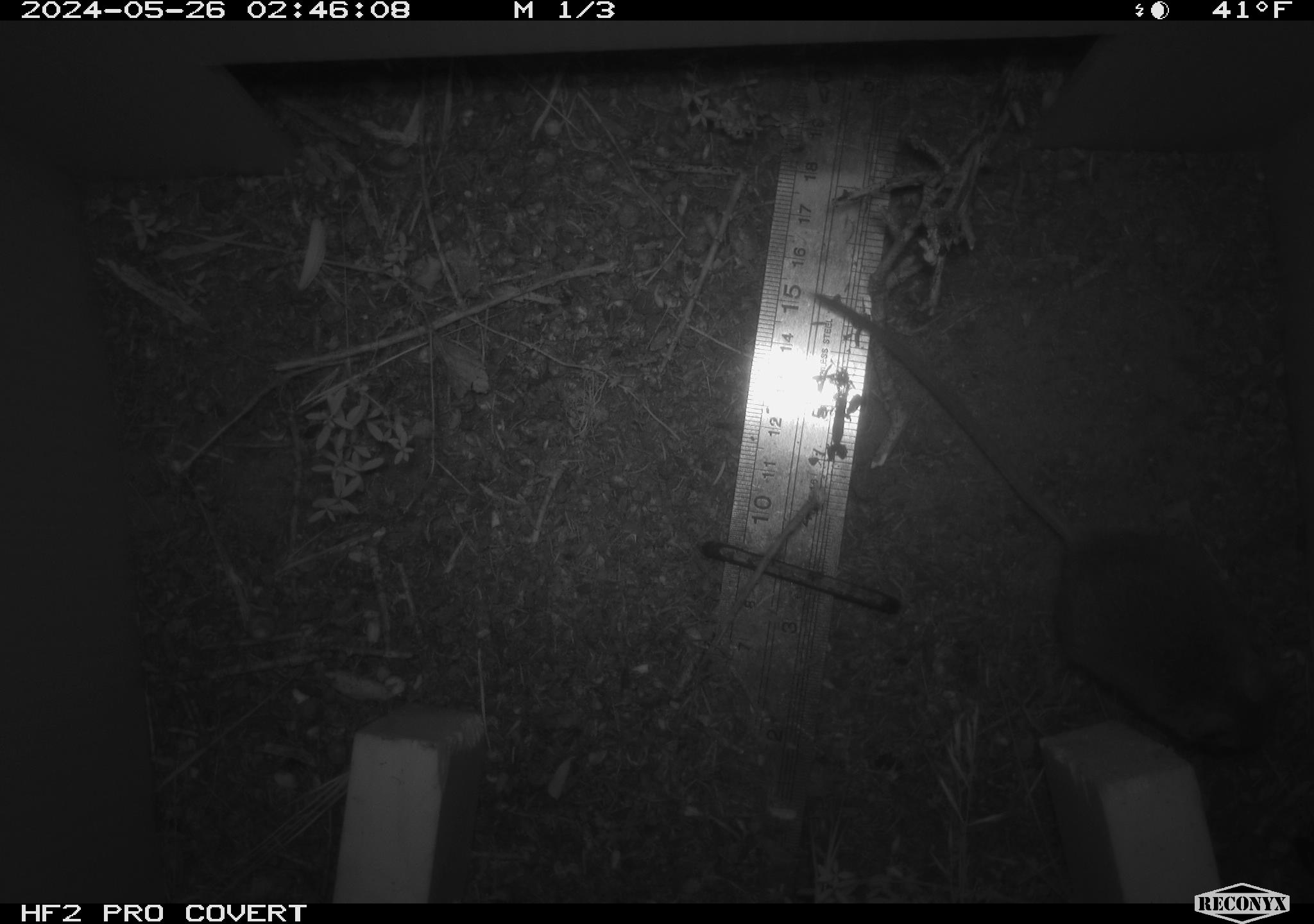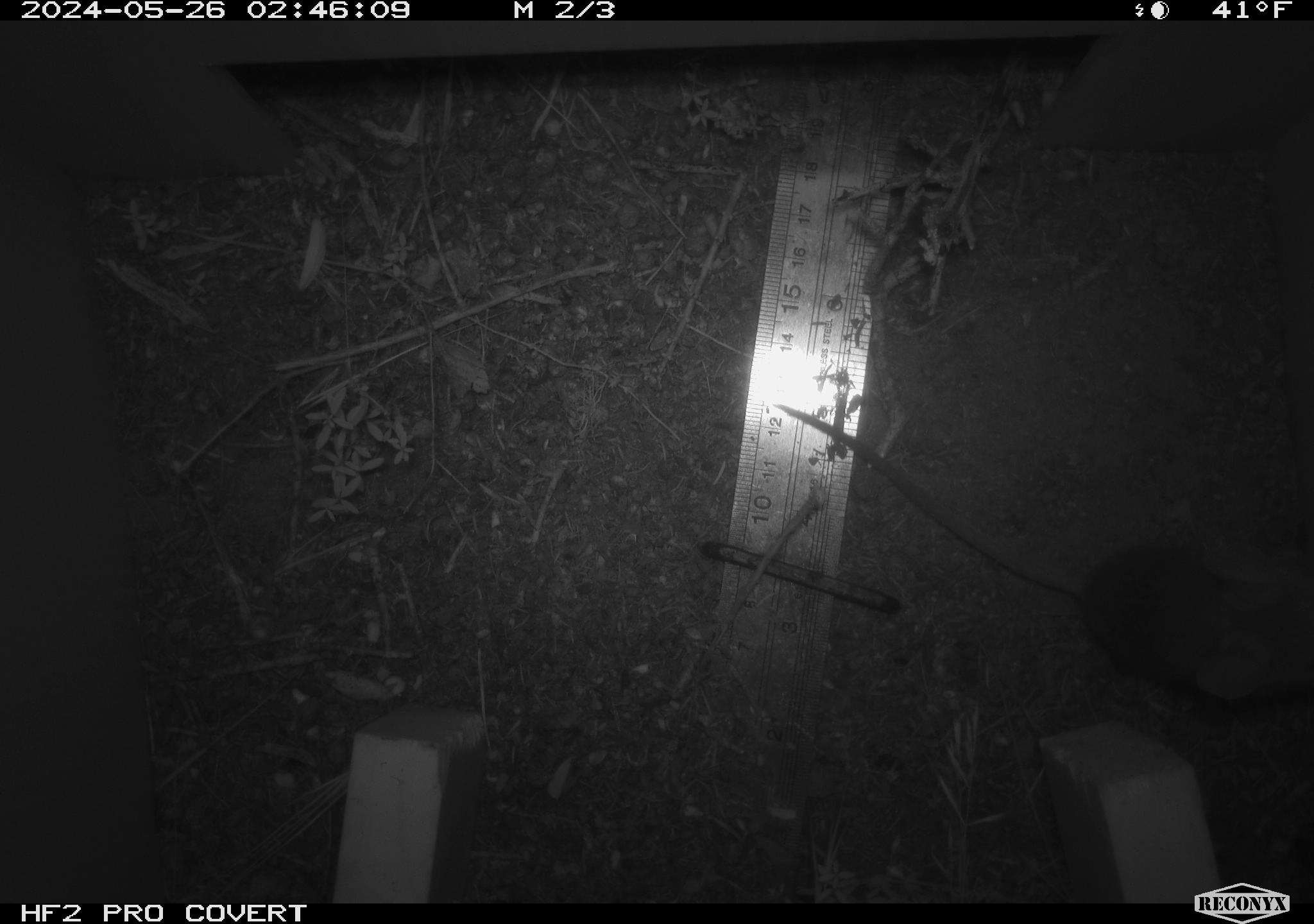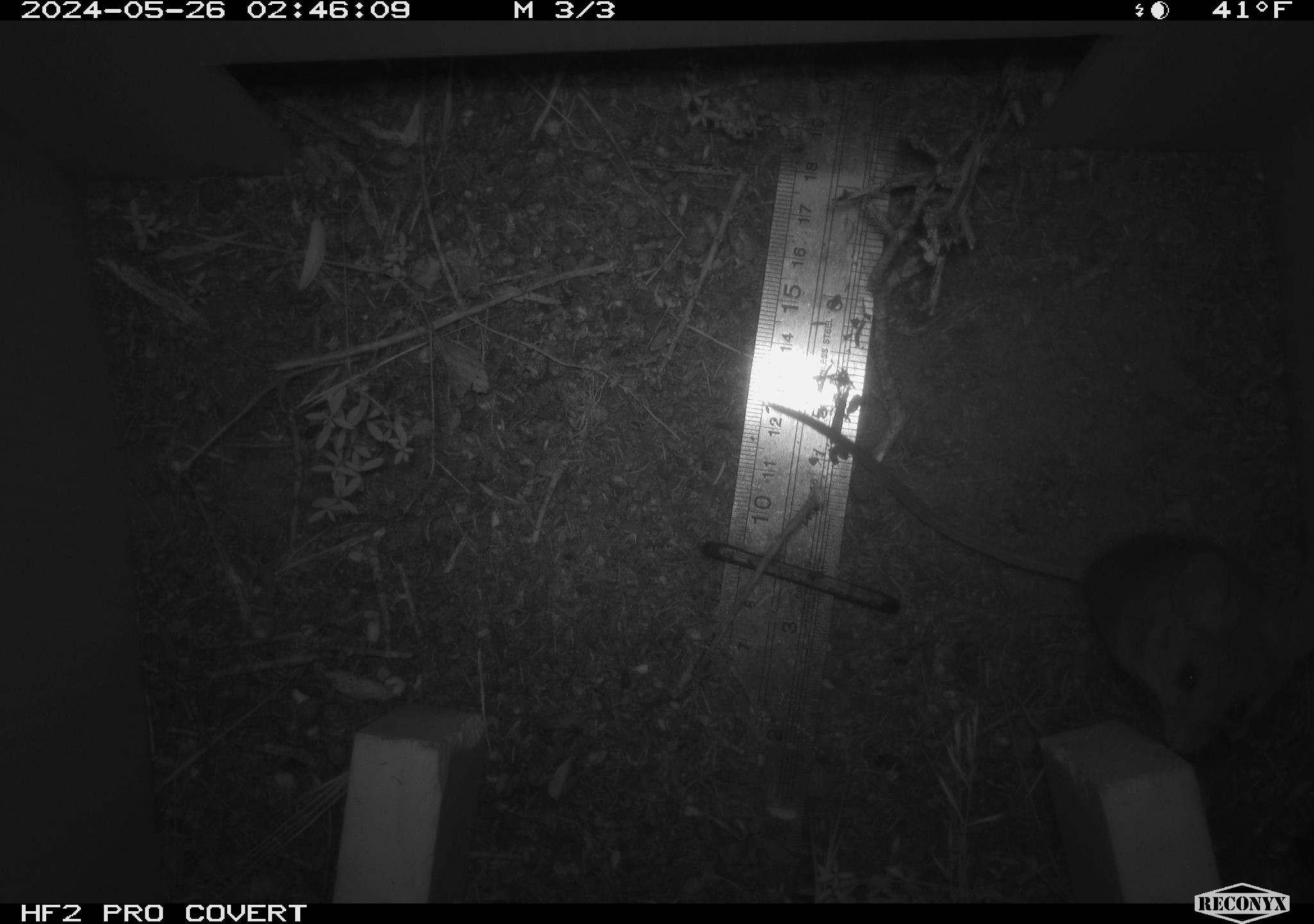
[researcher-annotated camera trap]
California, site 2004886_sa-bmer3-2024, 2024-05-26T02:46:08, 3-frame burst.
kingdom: Animalia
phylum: Chordata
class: Mammalia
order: Rodentia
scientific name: Rodentia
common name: mouse species